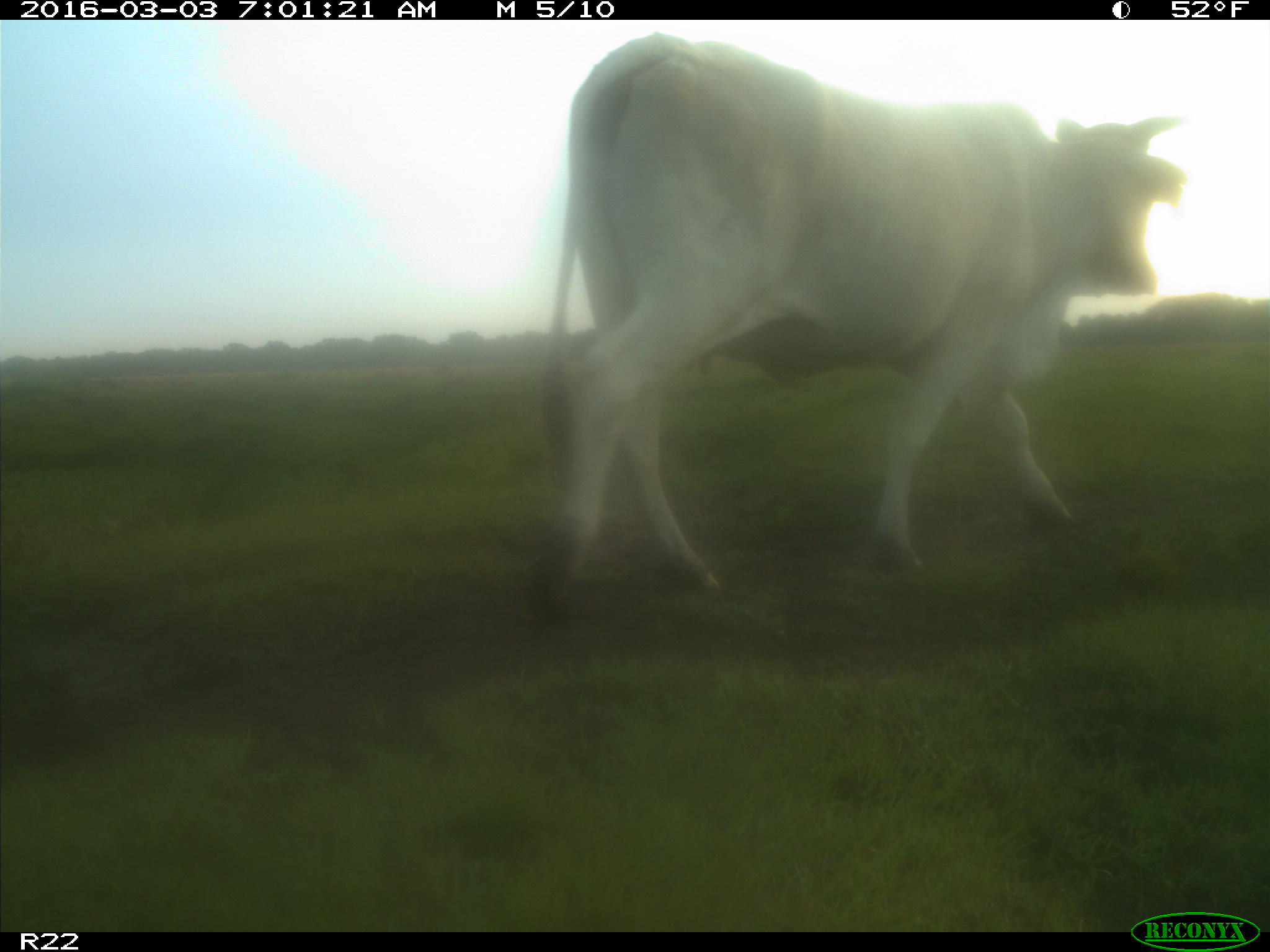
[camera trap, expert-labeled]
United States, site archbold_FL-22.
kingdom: Animalia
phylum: Chordata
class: Mammalia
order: Artiodactyla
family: Bovidae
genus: Bos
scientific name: Bos taurus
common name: domestic cow